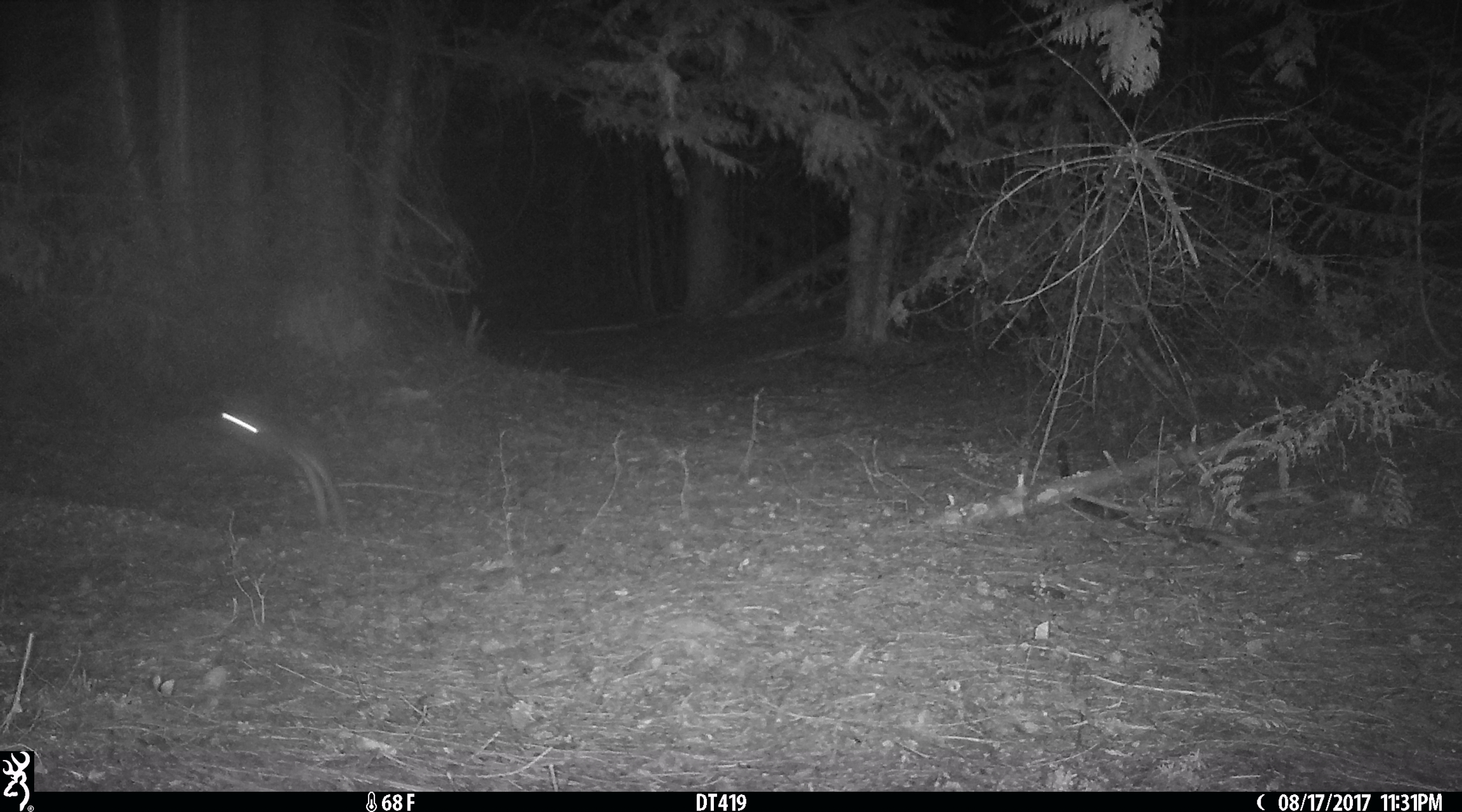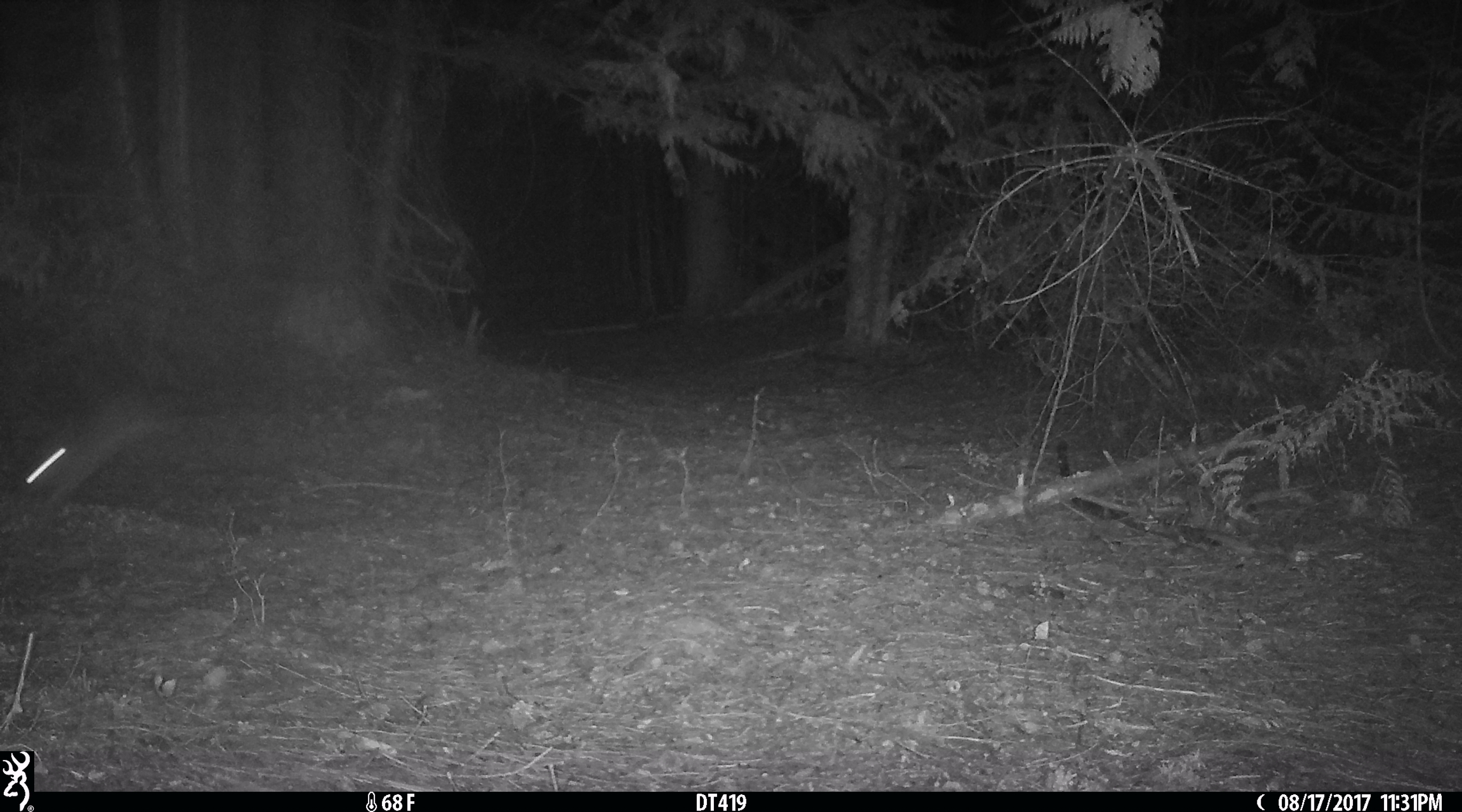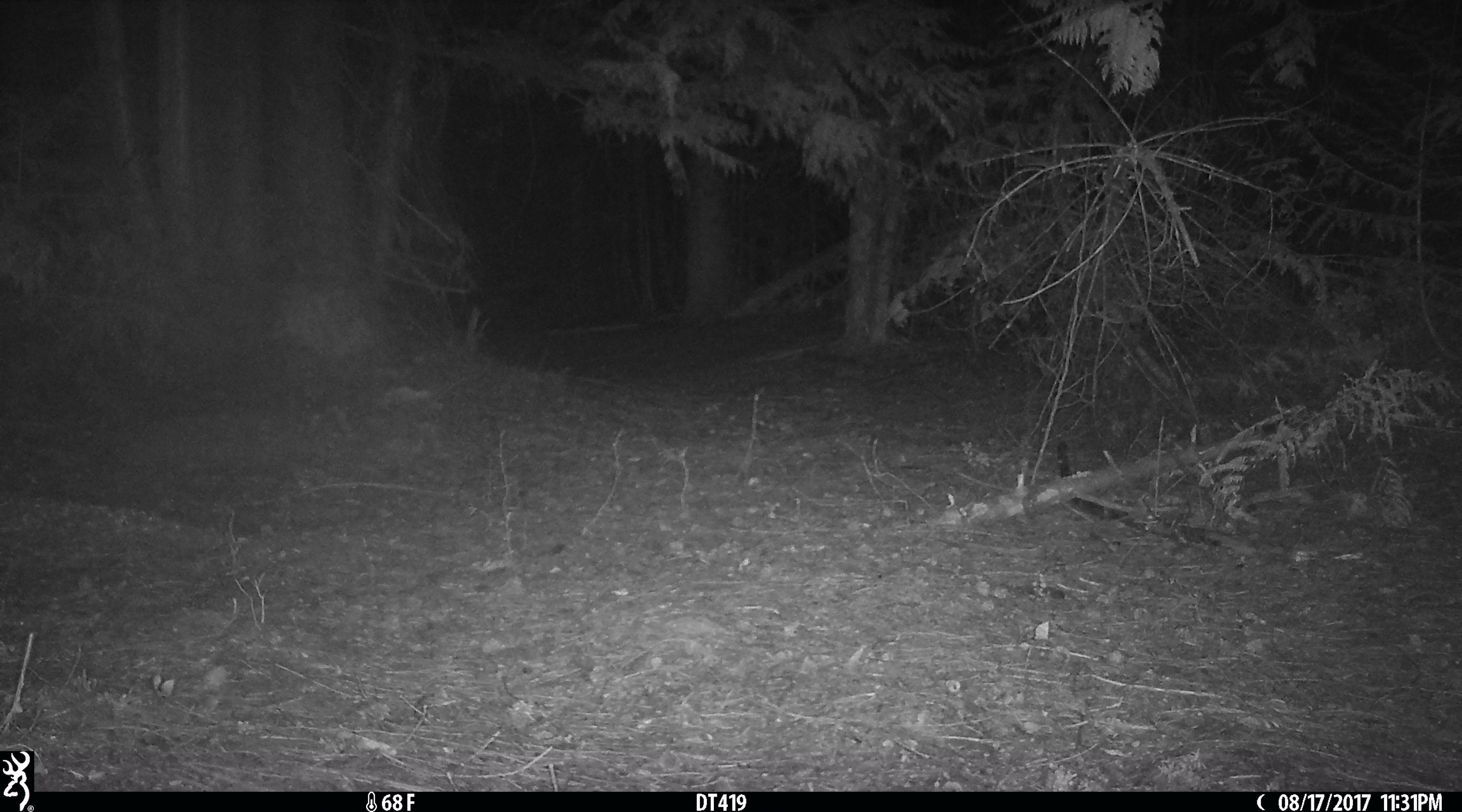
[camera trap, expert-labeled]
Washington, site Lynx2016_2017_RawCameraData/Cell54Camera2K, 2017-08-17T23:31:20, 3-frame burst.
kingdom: Animalia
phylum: Chordata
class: Mammalia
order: Lagomorpha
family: Leporidae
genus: Lepus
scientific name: Lepus americanus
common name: snowshoe hare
Lepus americanus (snowshoe hare). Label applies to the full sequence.